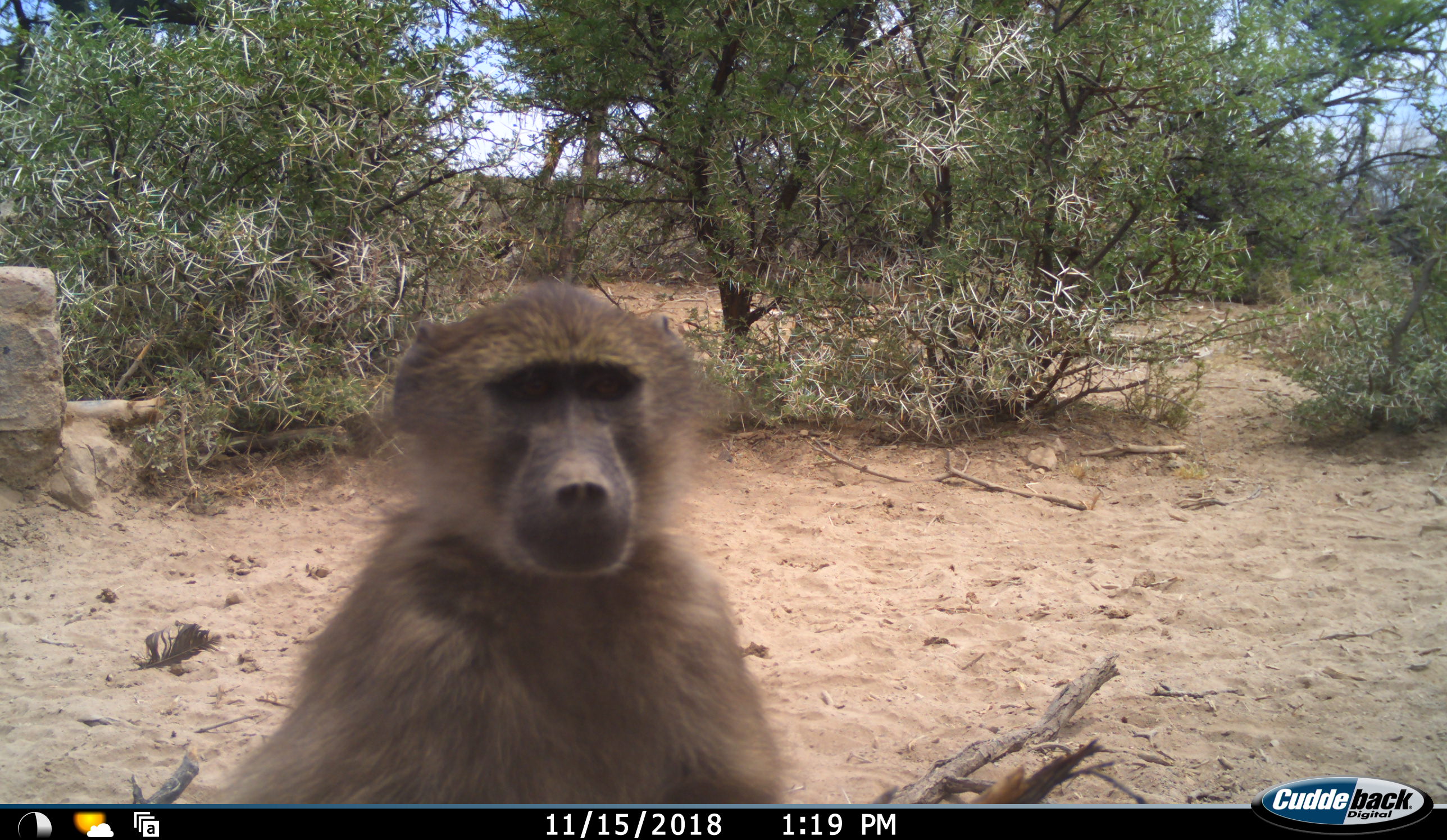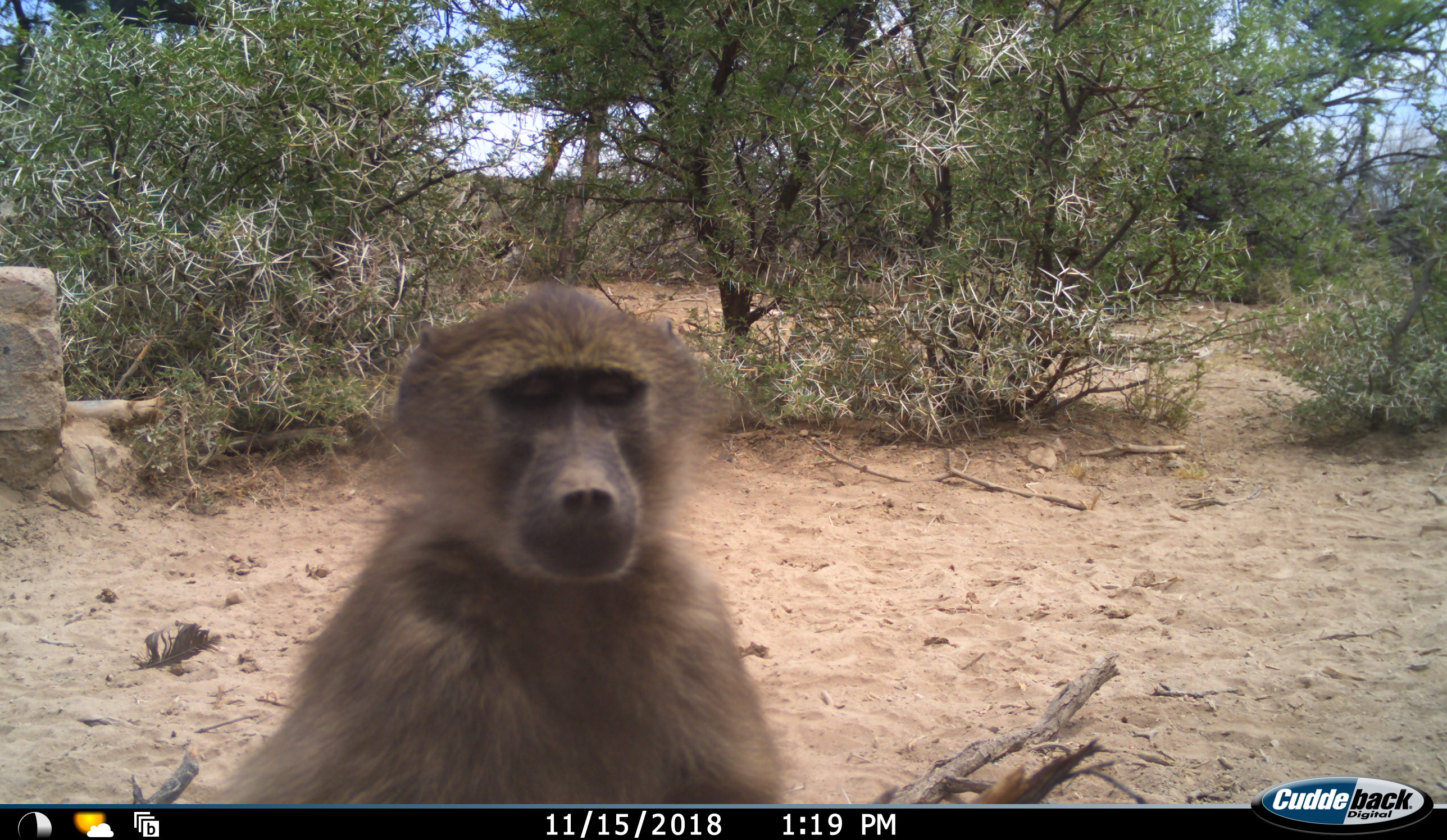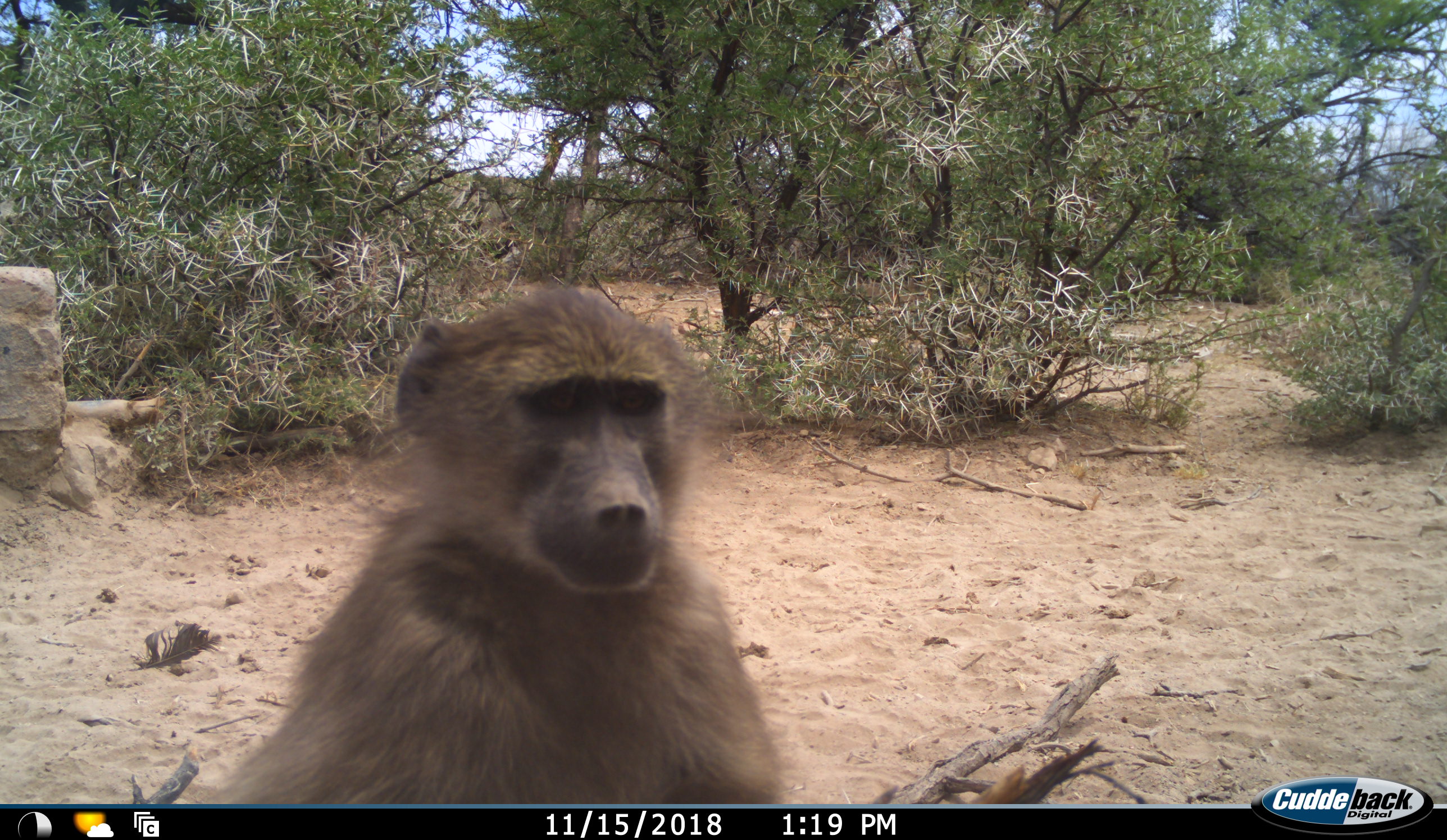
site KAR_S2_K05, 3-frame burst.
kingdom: Animalia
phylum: Chordata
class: Mammalia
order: Primates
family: Cercopithecidae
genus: Papio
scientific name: Papio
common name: baboon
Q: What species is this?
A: Baboon (Papio).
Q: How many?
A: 1.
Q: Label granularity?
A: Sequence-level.